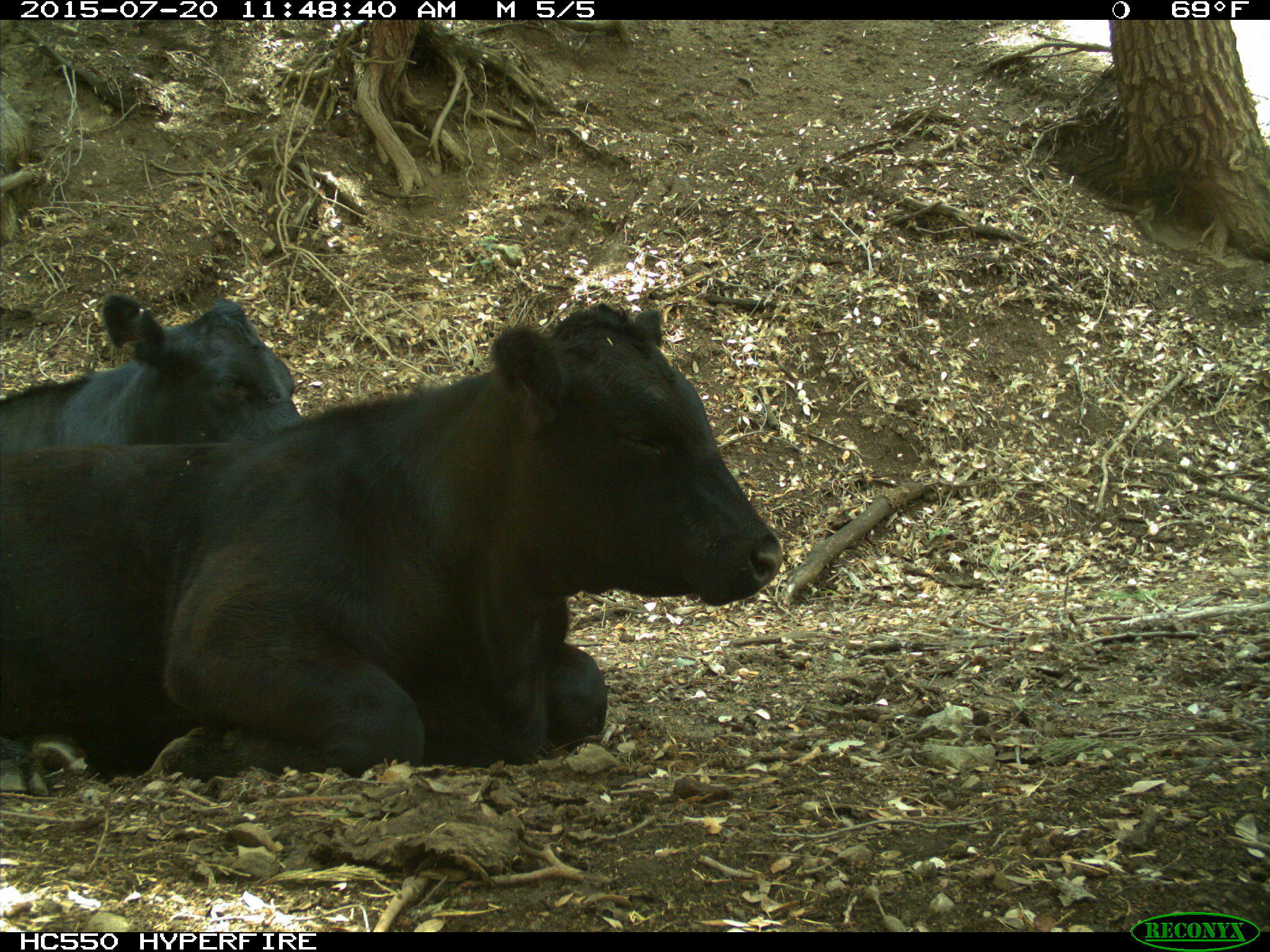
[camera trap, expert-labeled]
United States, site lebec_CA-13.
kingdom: Animalia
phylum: Chordata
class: Mammalia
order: Artiodactyla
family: Bovidae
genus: Bos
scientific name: Bos taurus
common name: domestic cow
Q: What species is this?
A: Bos taurus (domestic cow).